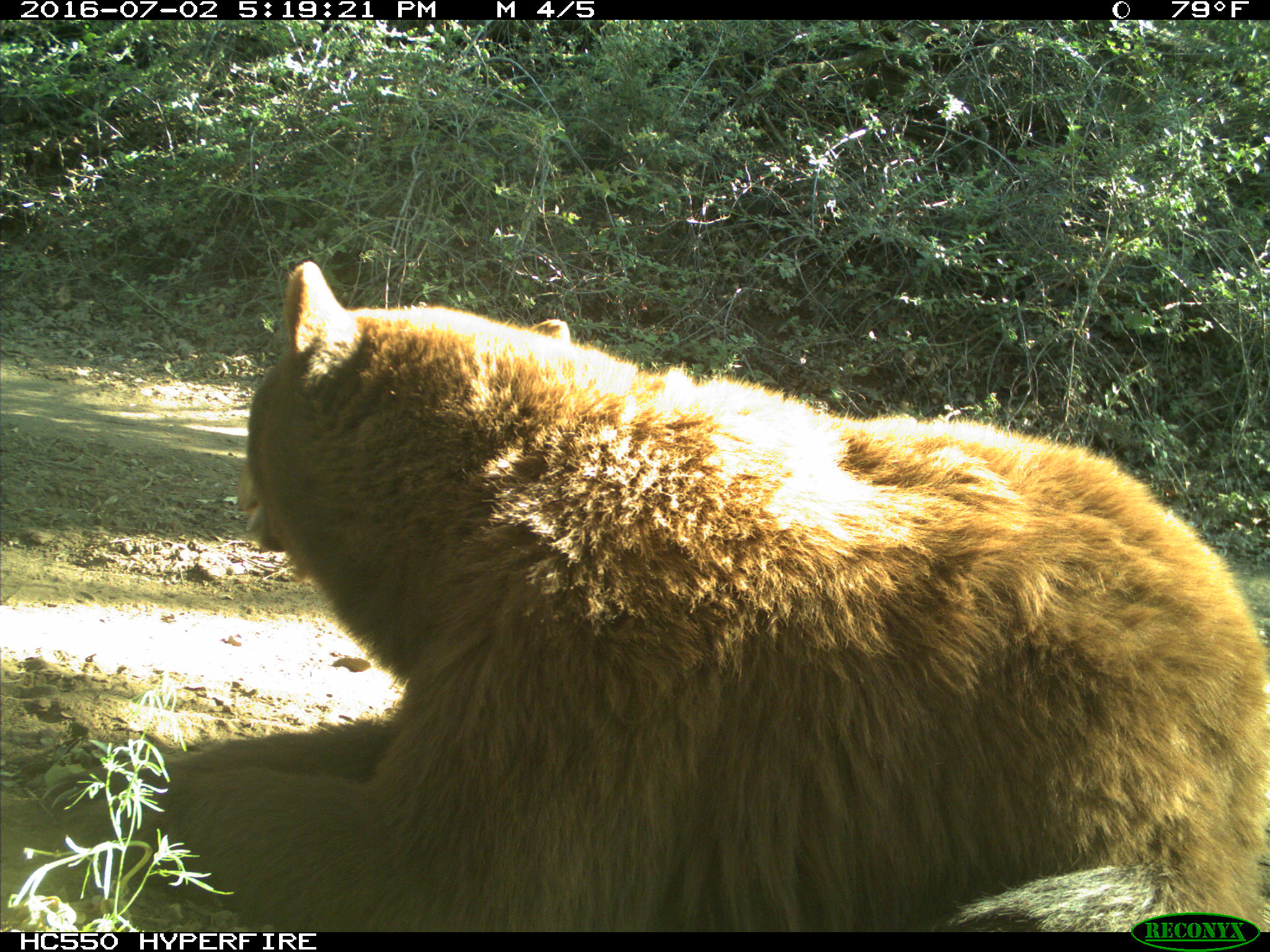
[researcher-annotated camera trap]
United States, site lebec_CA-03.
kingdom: Animalia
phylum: Chordata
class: Mammalia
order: Carnivora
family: Ursidae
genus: Ursus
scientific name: Ursus americanus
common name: american black bear